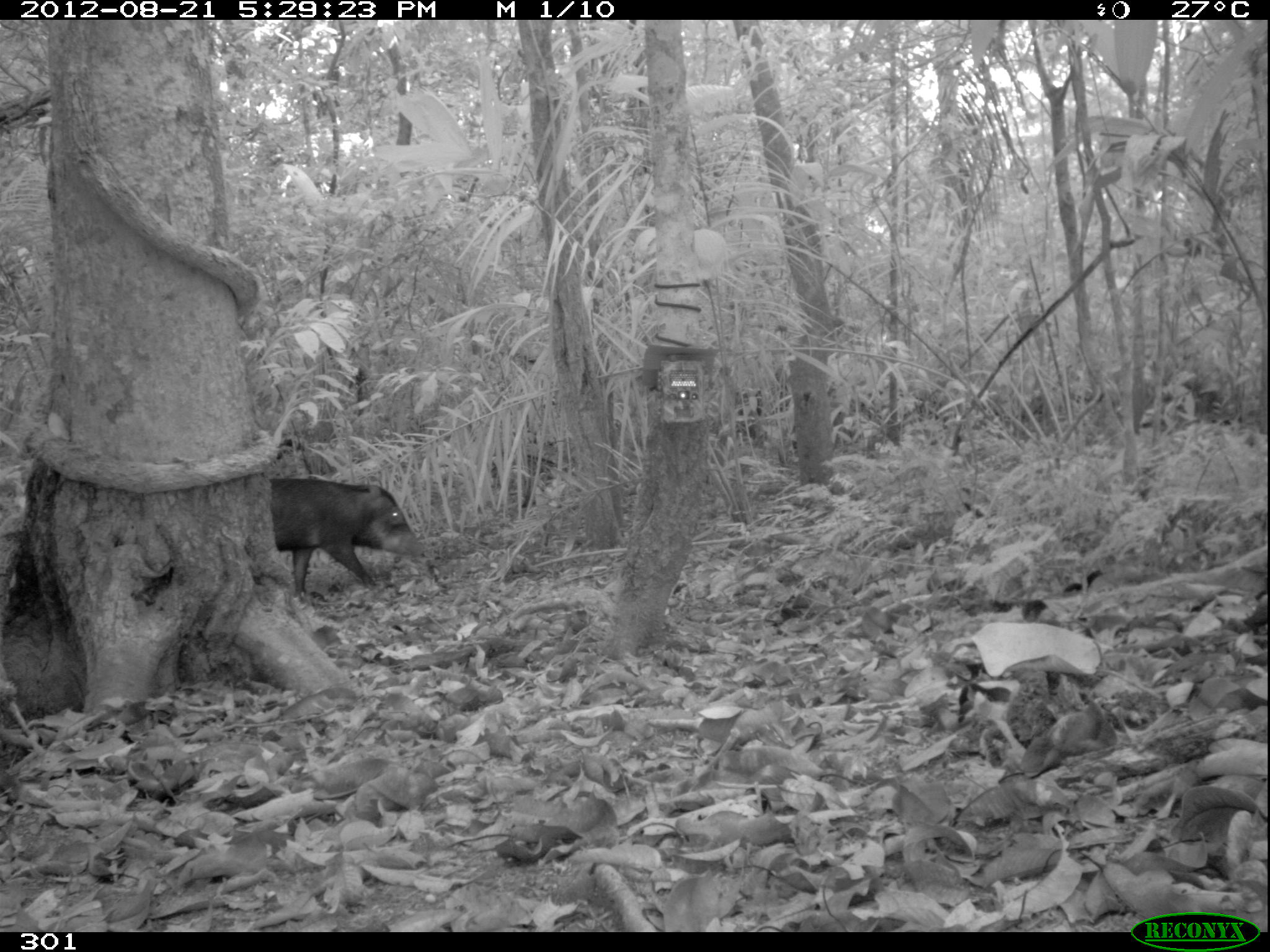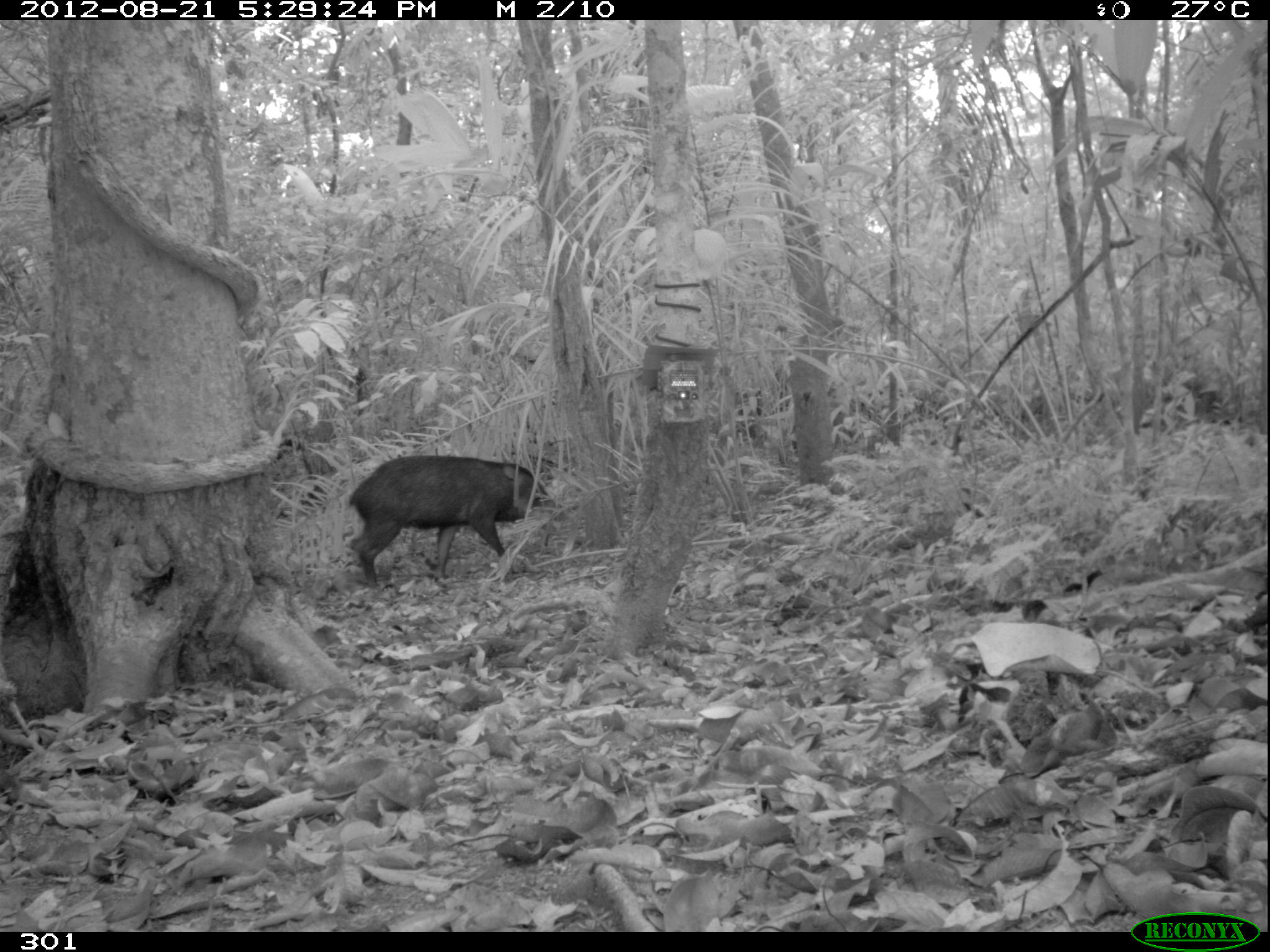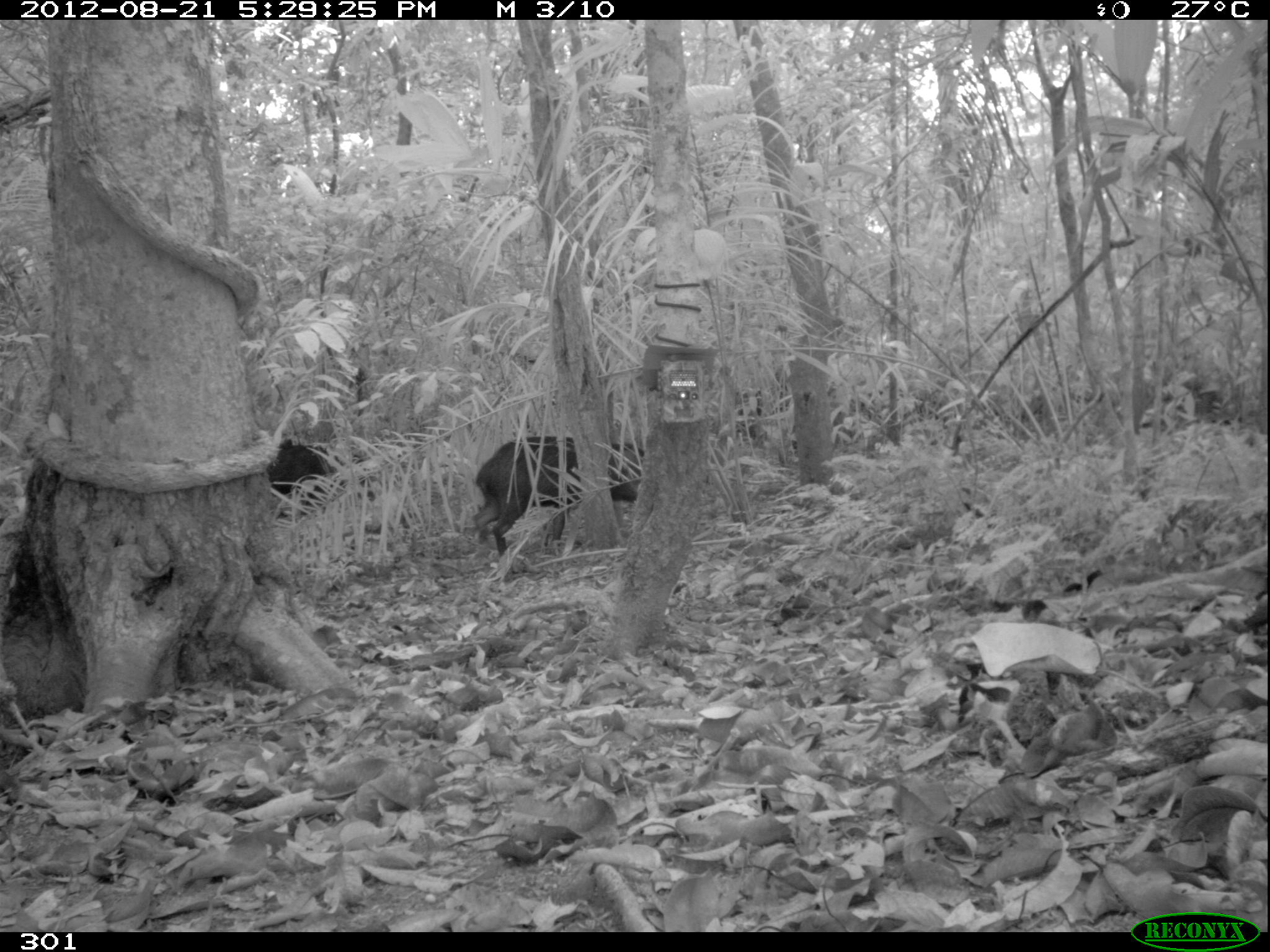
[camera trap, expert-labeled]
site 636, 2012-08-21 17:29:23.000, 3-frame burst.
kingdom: Animalia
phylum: Chordata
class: Mammalia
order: Artiodactyla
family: Tayassuidae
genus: Tayassu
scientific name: Tayassu pecari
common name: white-lipped peccary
Tayassu pecari (white-lipped peccary).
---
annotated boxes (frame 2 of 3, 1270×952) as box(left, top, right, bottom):
tayassu pecari: box(346, 454, 560, 588)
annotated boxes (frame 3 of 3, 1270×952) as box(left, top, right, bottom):
tayassu pecari: box(472, 435, 645, 557); box(265, 440, 375, 515)